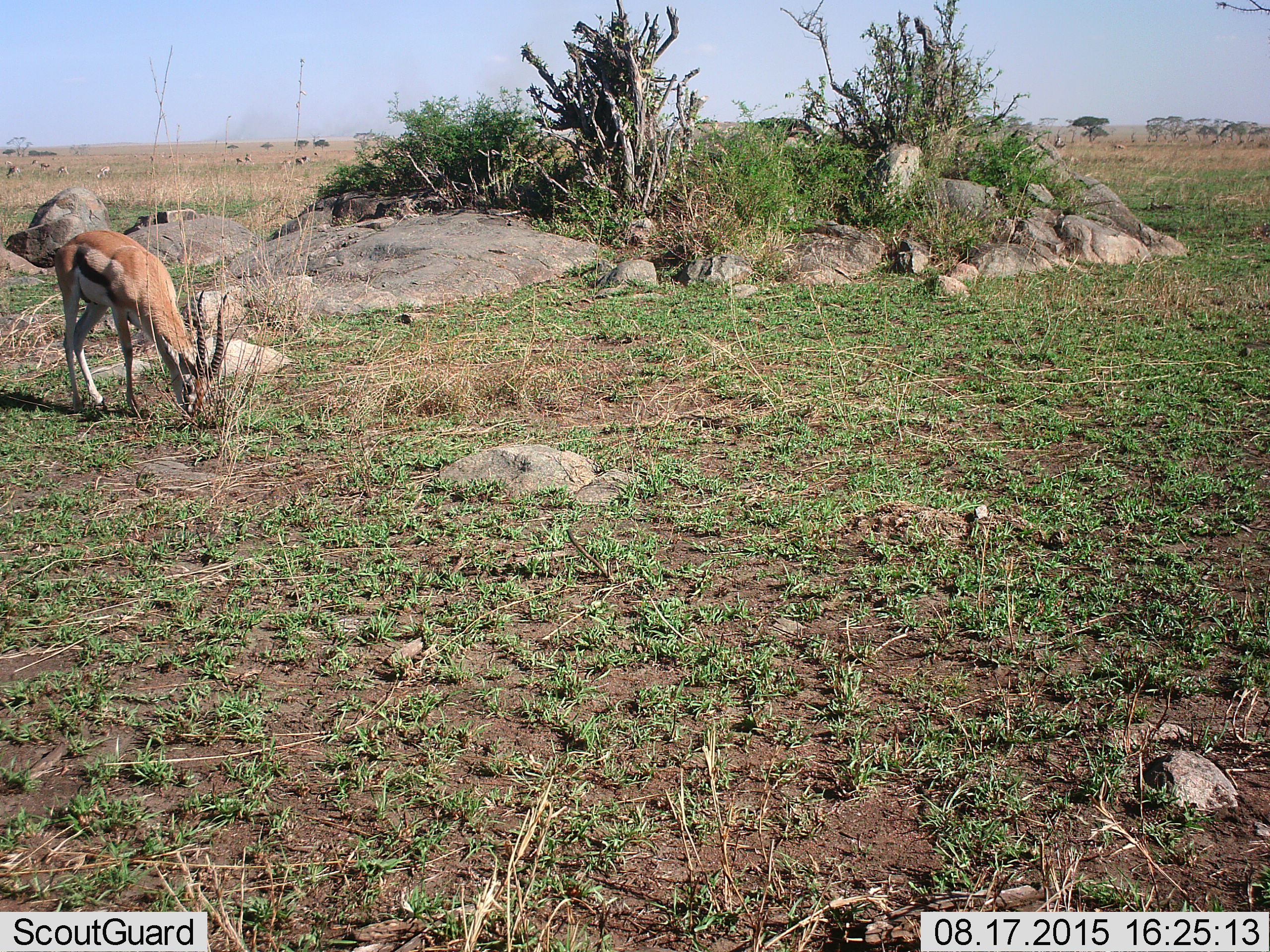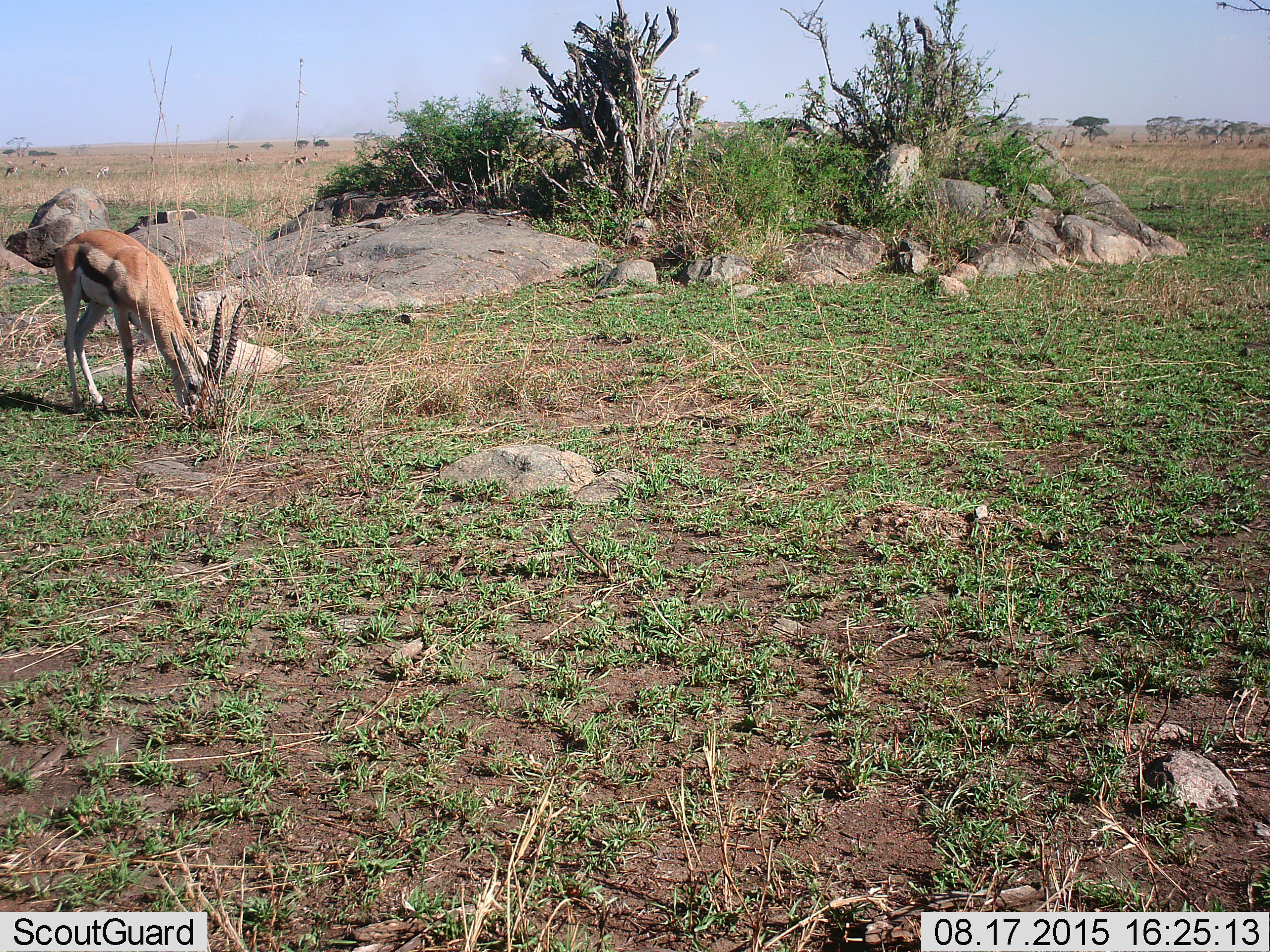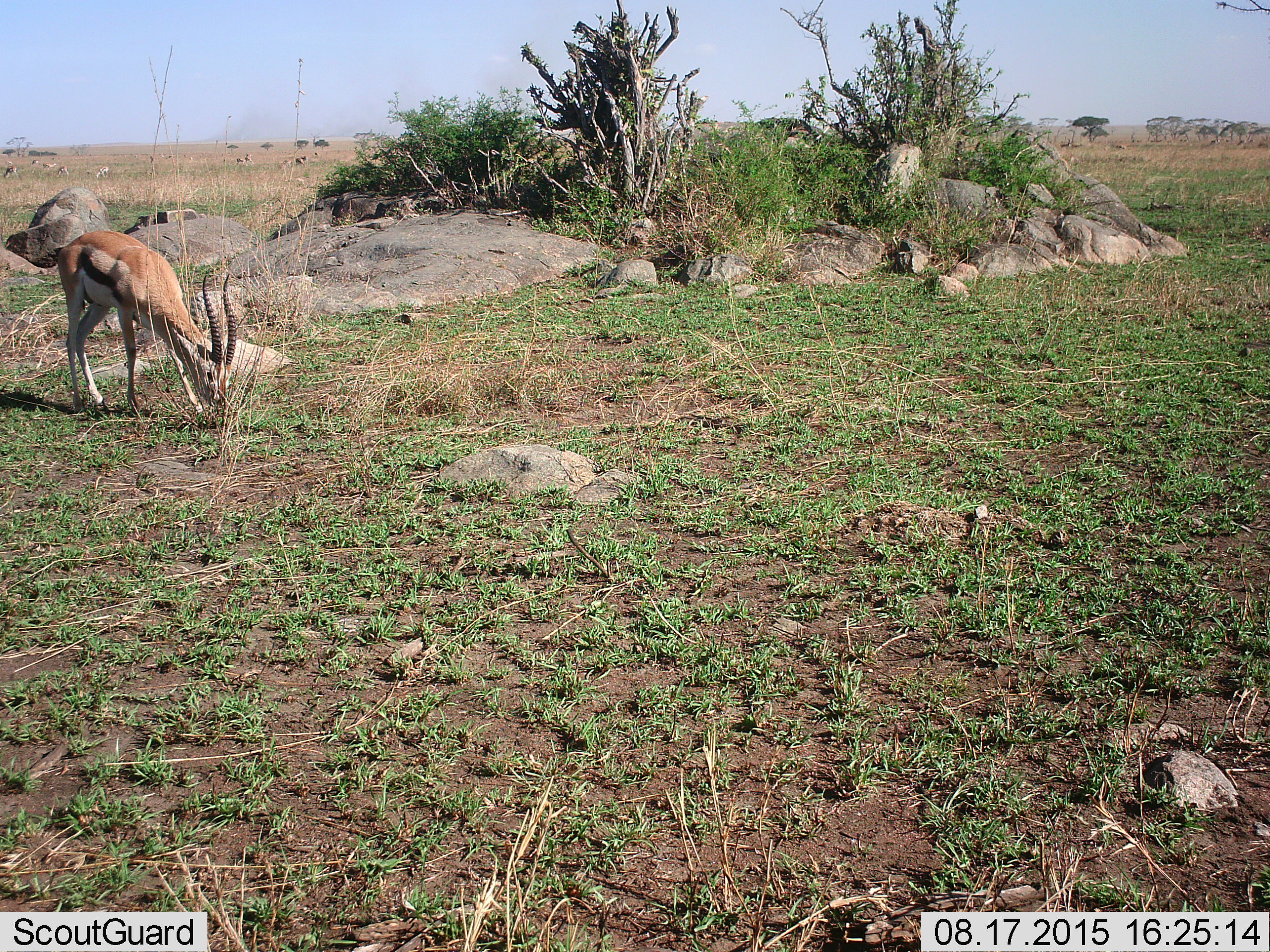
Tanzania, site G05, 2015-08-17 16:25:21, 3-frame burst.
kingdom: Animalia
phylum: Chordata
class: Mammalia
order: Artiodactyla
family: Bovidae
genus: Eudorcas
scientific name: Eudorcas thomsonii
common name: thomson's gazelle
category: gazellethomsons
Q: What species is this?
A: Gazellethomsons (thomson's gazelle) (Eudorcas thomsonii).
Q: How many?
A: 1.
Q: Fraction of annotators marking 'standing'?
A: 53%.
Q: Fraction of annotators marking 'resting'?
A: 0%.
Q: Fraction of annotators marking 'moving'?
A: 27%.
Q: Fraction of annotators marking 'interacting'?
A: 0%.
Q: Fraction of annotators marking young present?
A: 0%.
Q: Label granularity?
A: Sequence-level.